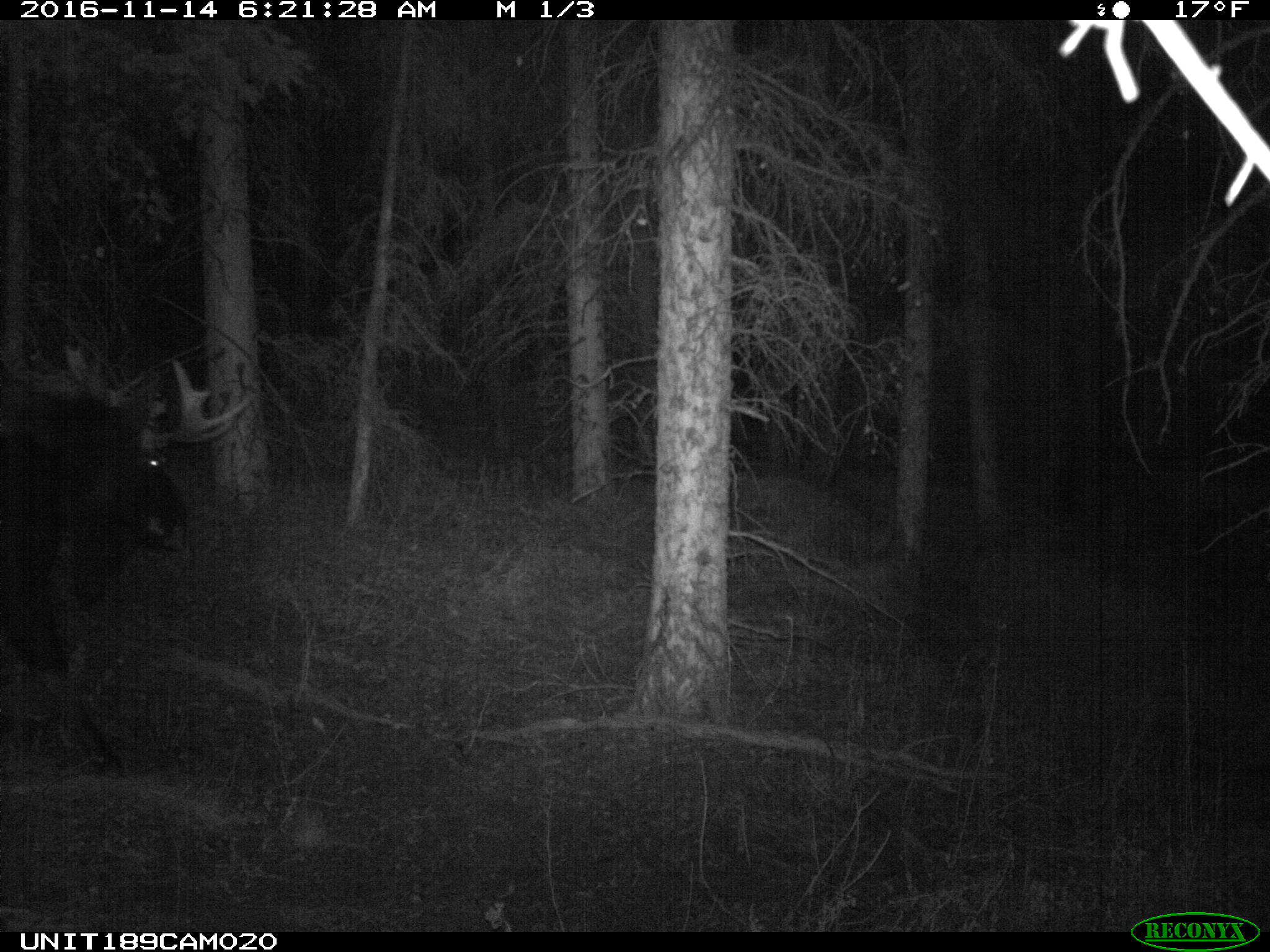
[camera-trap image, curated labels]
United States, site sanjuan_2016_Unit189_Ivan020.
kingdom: Animalia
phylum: Chordata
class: Mammalia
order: Artiodactyla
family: Cervidae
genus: Alces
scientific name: Alces alces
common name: moose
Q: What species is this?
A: Alces alces (moose).